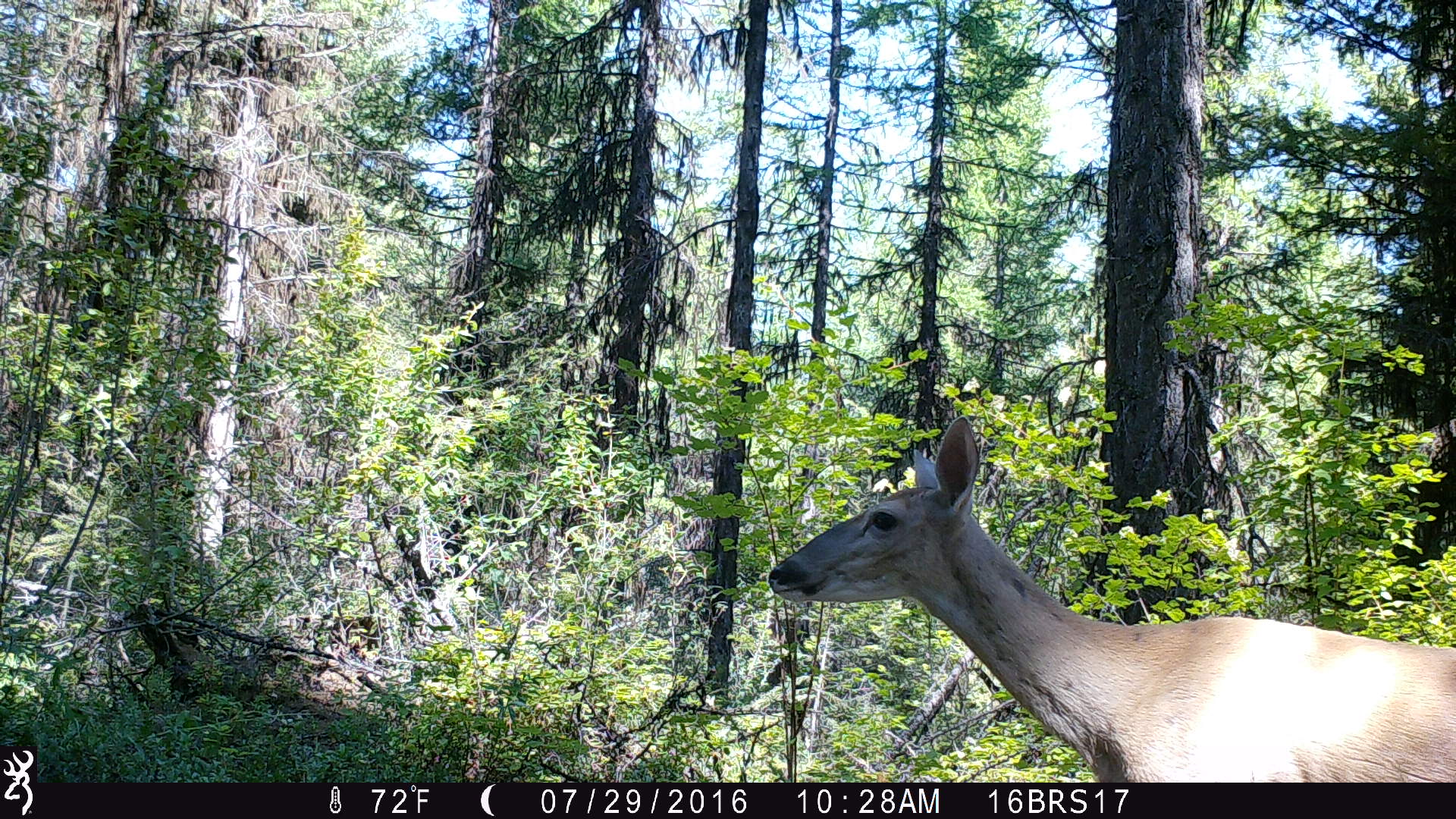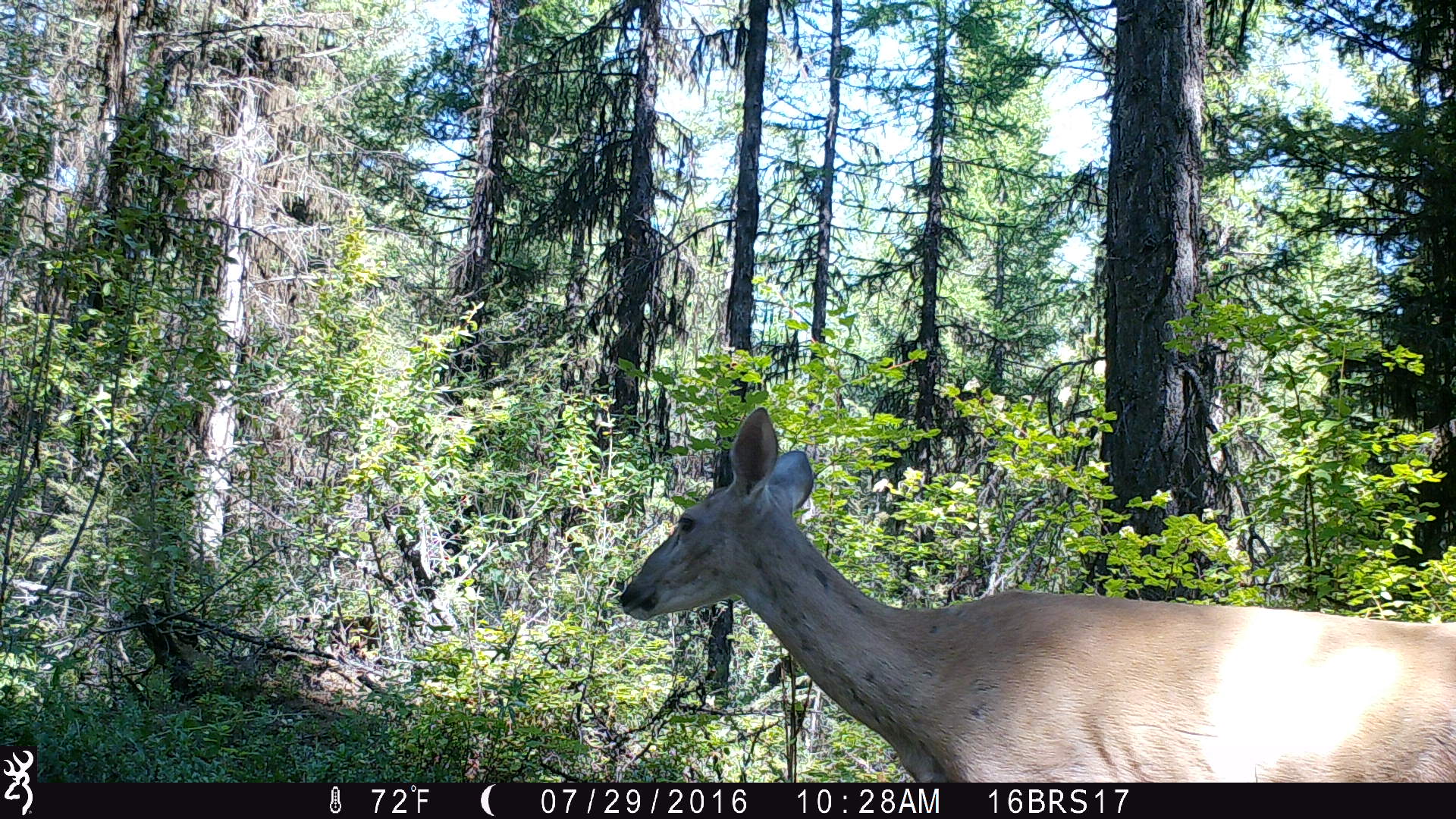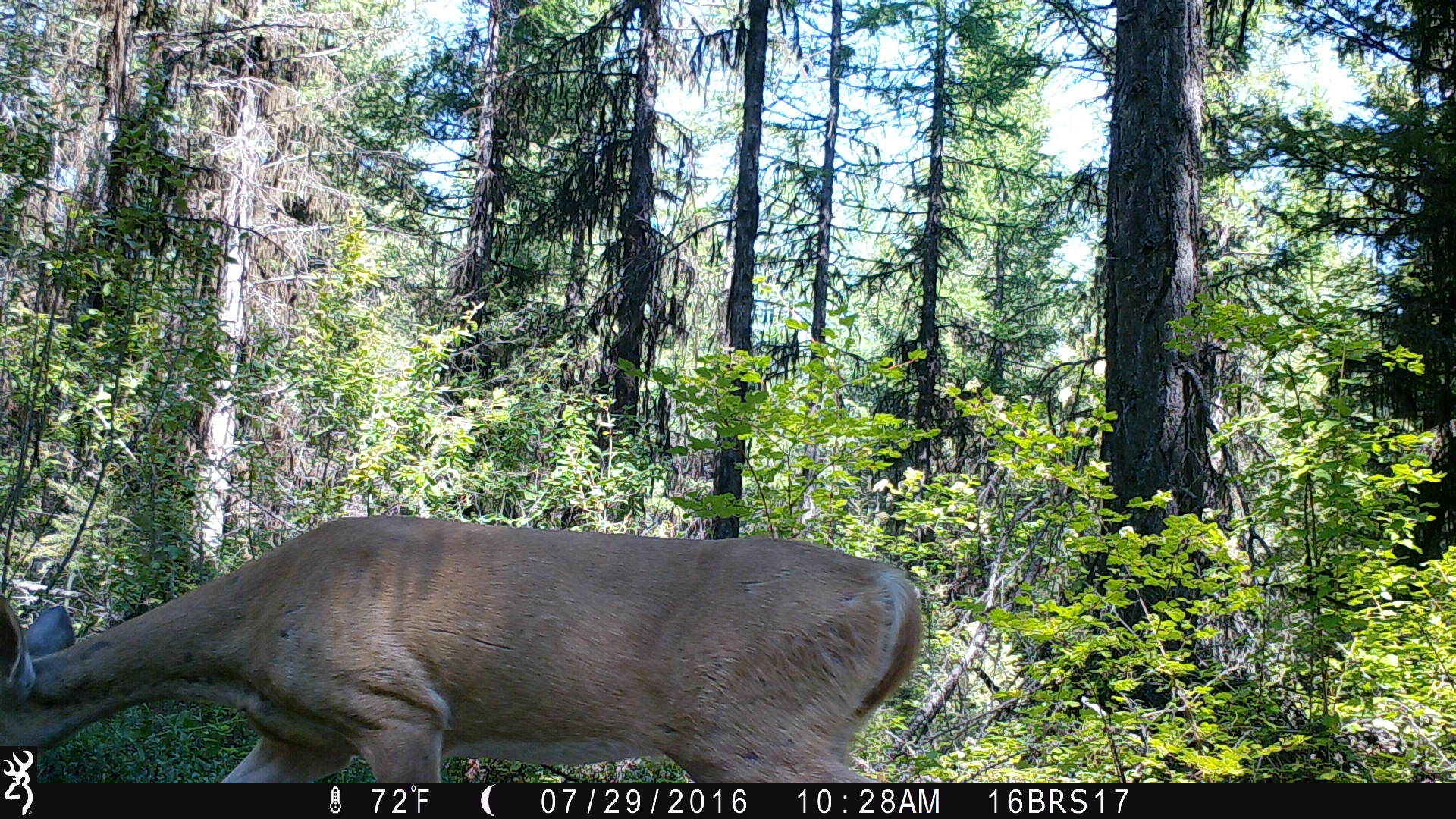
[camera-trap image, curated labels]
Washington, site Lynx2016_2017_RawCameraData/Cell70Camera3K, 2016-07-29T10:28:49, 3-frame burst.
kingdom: Animalia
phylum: Chordata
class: Mammalia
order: Artiodactyla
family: Cervidae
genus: Odocoileus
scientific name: Odocoileus virginianus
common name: white-tailed deer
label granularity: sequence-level